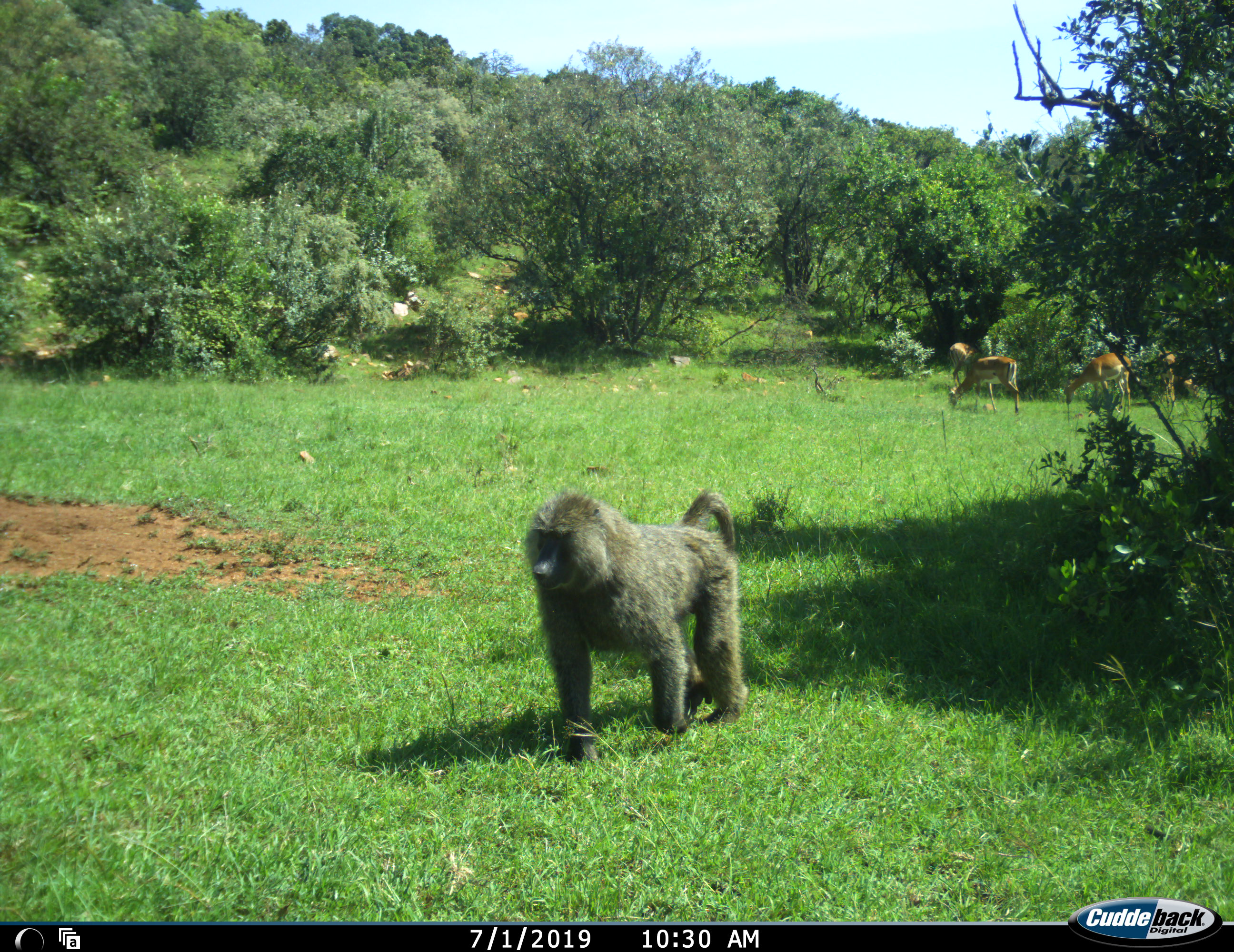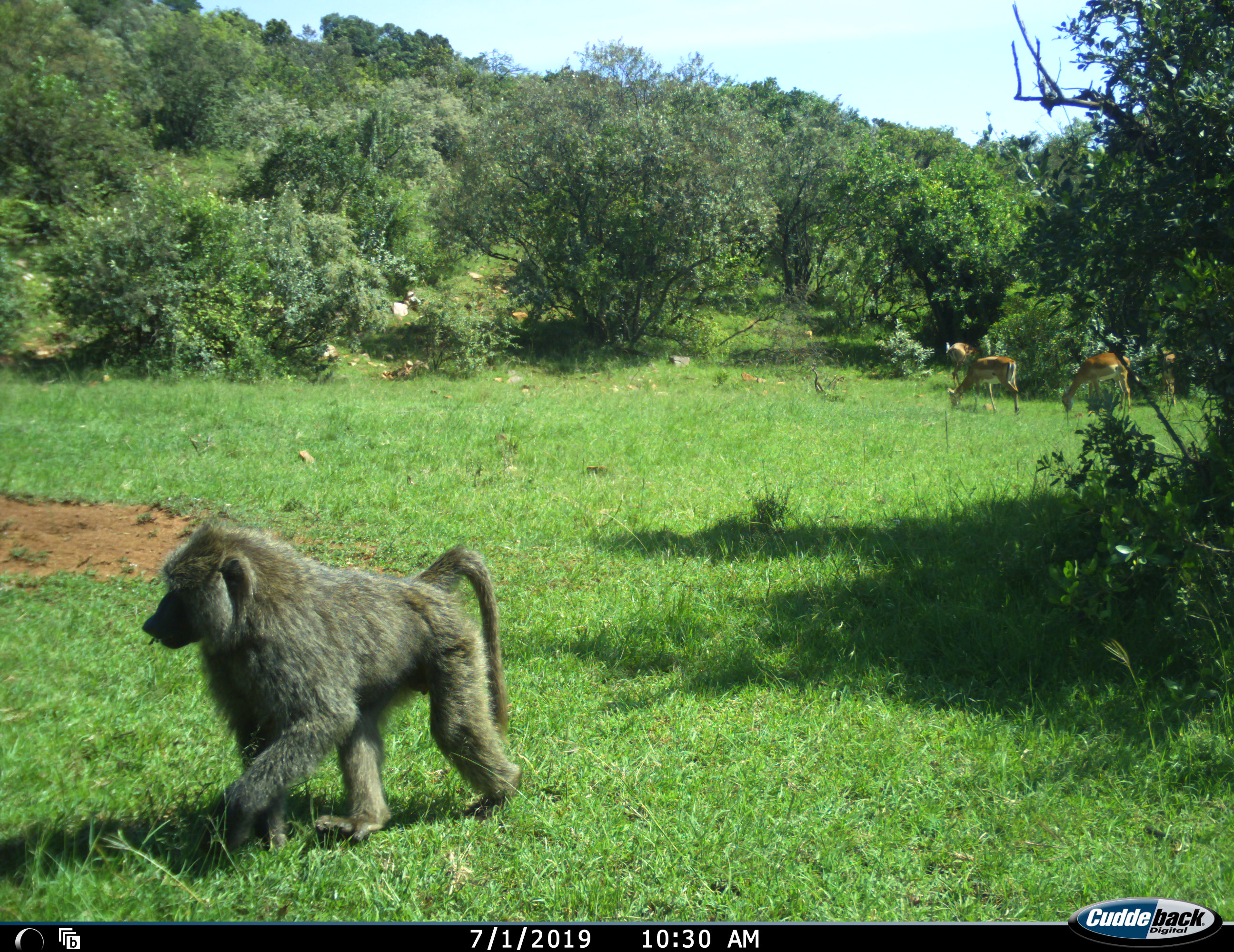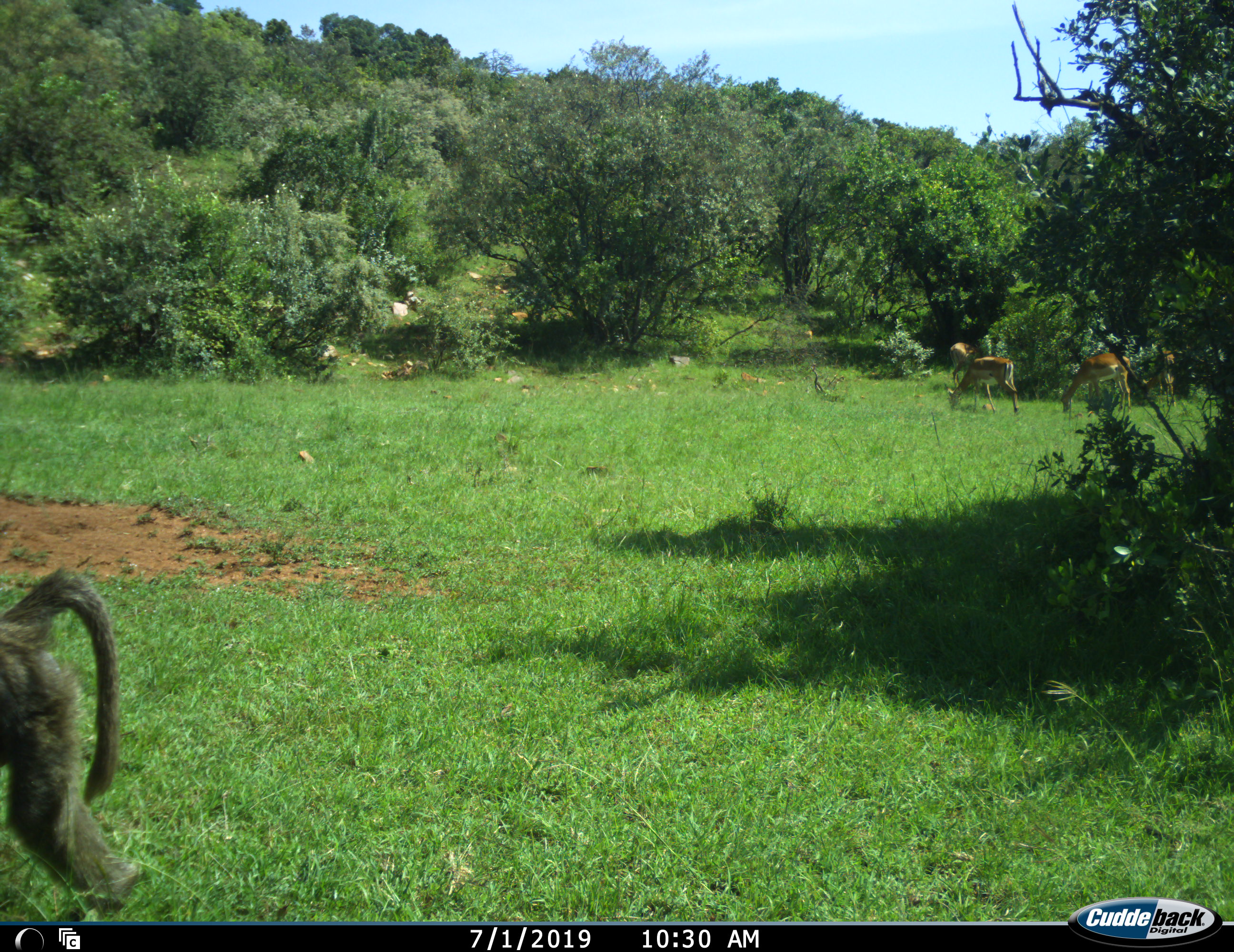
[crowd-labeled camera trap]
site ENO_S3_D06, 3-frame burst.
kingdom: Animalia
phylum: Chordata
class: Mammalia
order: Primates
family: Cercopithecidae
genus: Papio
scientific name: Papio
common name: baboon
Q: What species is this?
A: Baboon (Papio).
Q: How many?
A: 1.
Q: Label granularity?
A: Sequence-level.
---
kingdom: Animalia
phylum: Chordata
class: Mammalia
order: Artiodactyla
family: Bovidae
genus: Aepyceros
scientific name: Aepyceros melampus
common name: impala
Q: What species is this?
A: Impala (Aepyceros melampus).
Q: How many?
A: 4.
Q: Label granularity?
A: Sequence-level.